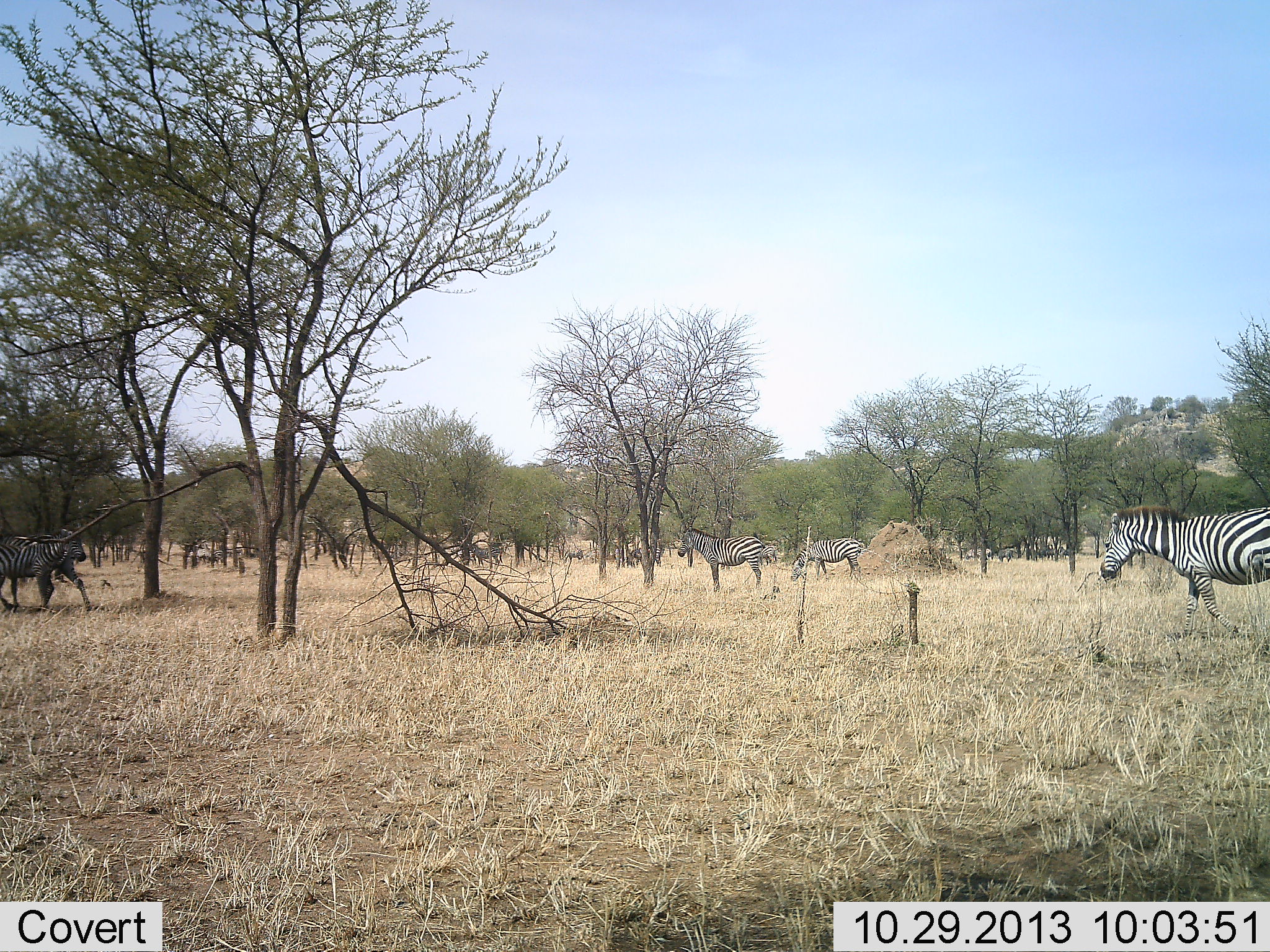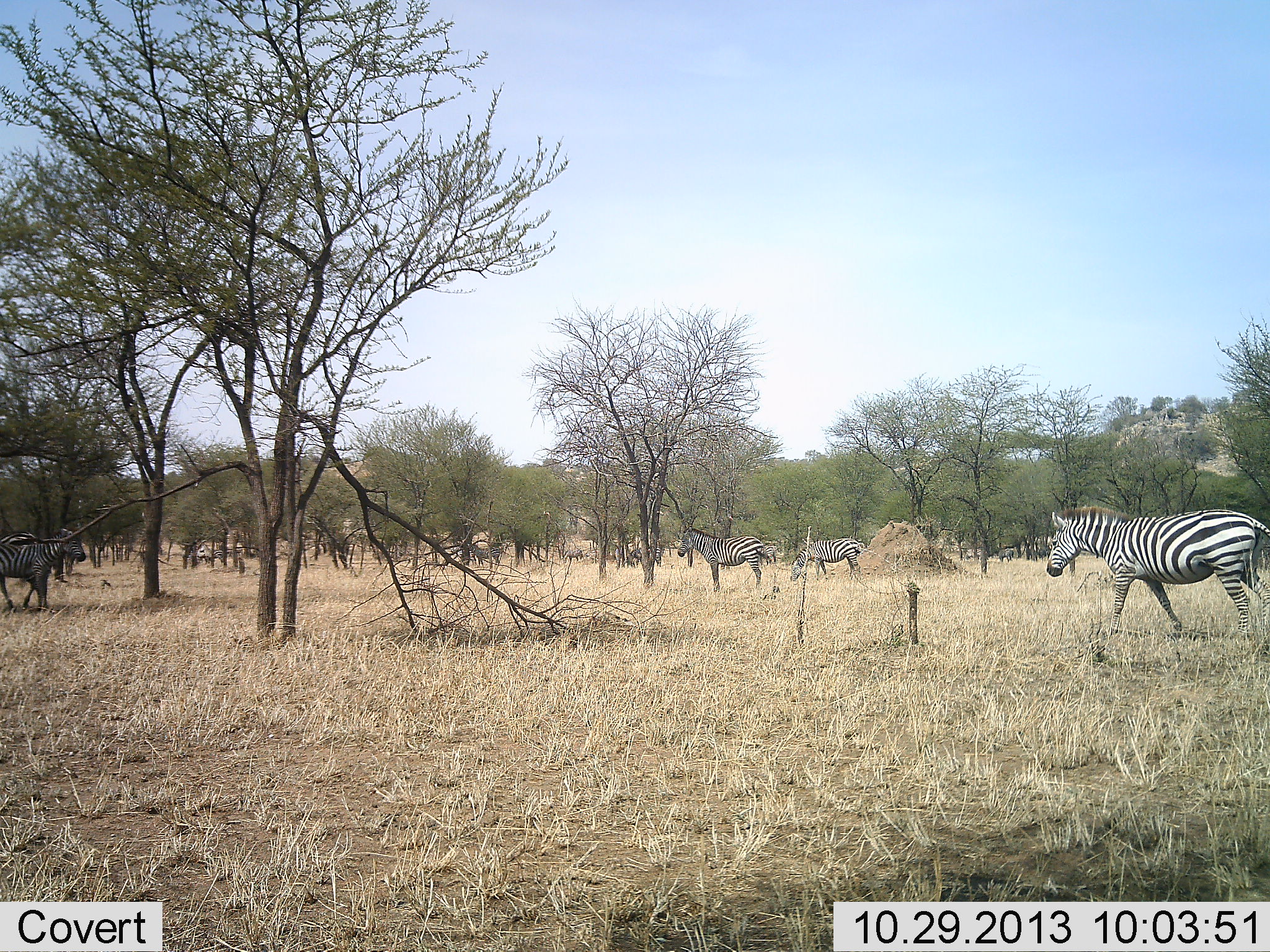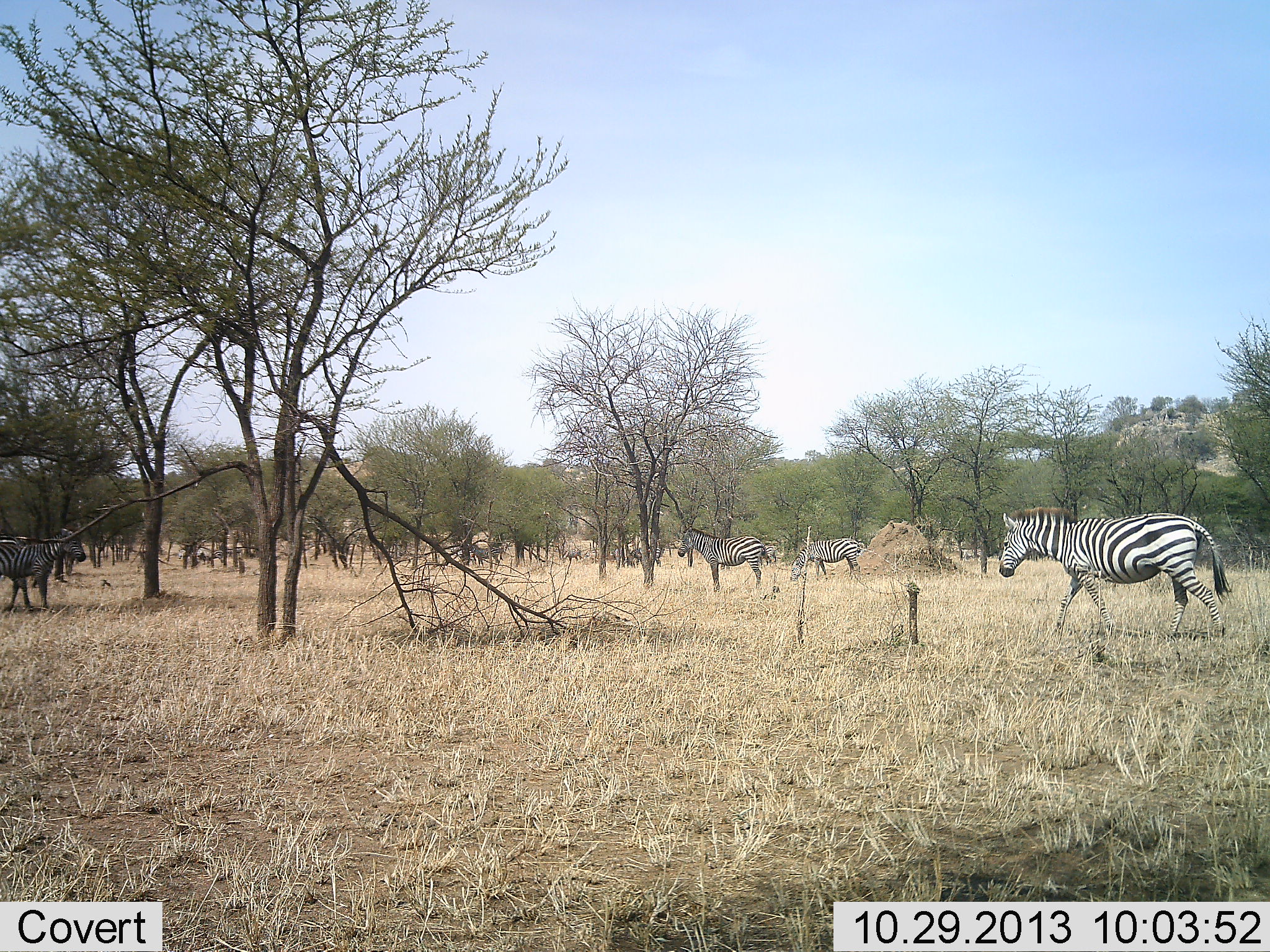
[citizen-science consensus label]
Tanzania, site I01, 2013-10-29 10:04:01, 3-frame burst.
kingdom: Animalia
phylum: Chordata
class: Mammalia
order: Perissodactyla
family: Equidae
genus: Equus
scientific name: Equus quagga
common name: plains zebra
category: zebra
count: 5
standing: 70%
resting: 13%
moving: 89%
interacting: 4%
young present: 0%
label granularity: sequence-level